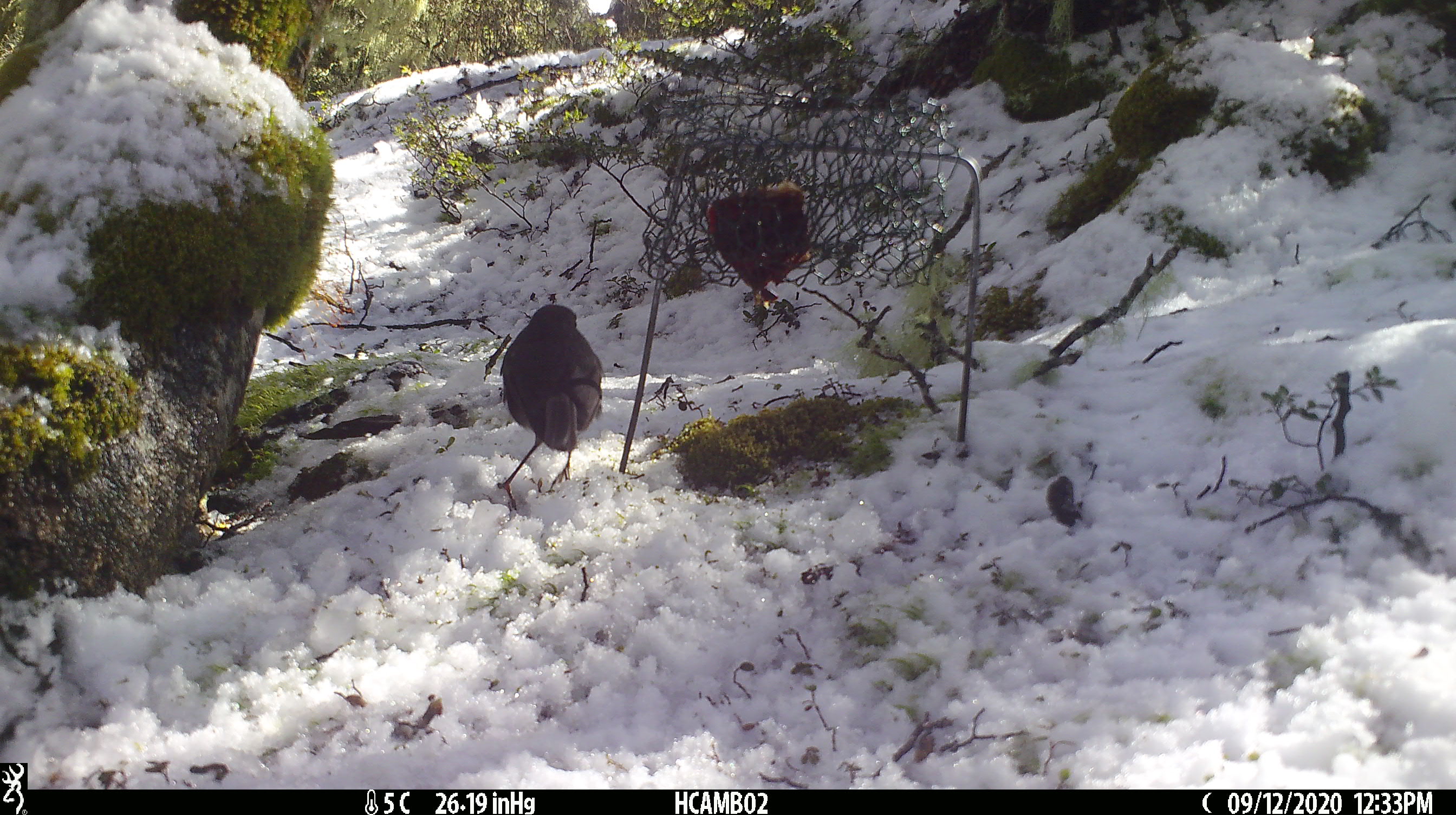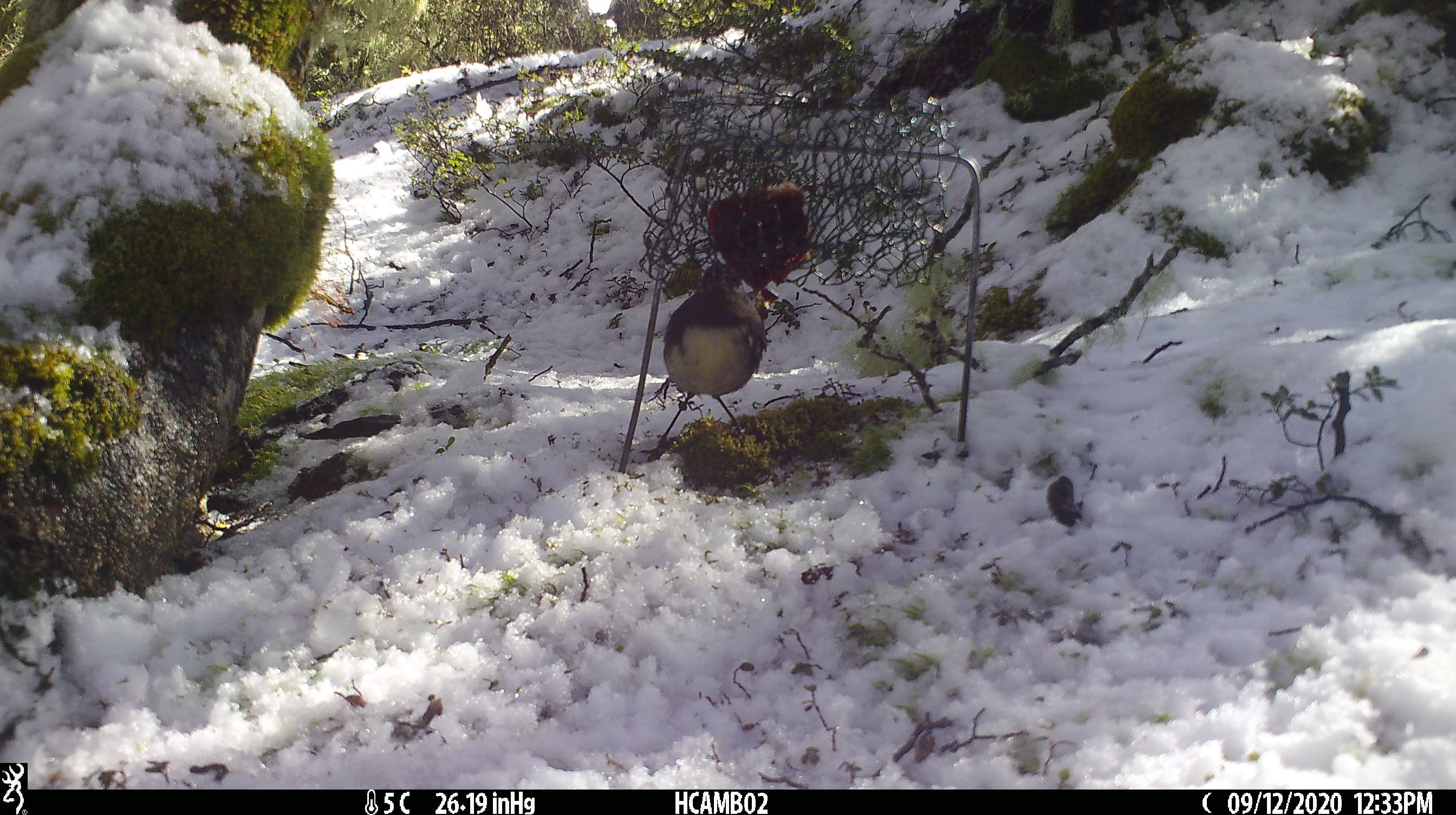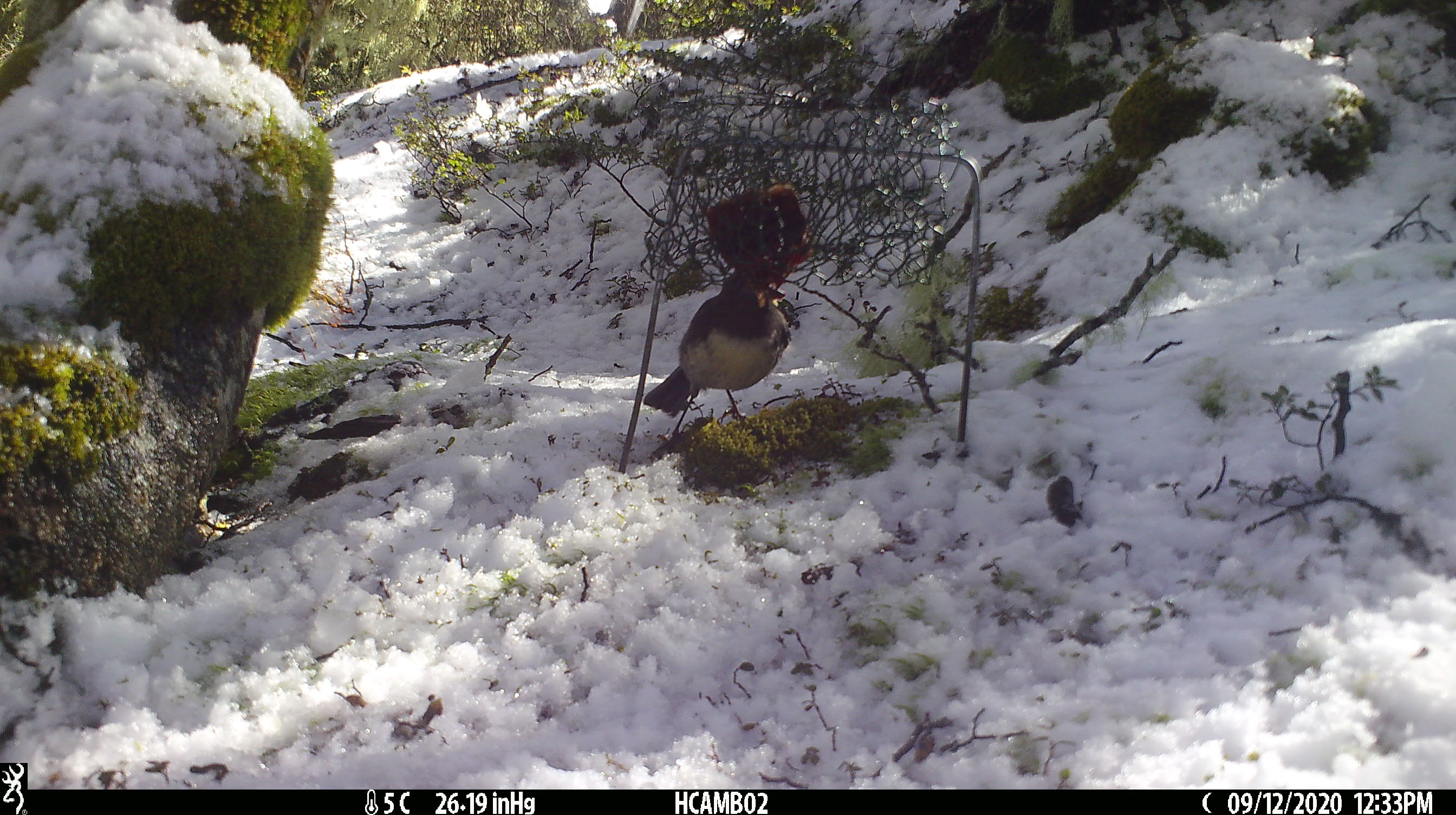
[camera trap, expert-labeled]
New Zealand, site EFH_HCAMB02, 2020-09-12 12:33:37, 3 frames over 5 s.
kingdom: Animalia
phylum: Chordata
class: Aves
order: Passeriformes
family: Petroicidae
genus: Petroica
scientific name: Petroica australis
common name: new zealand robin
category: robin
Robin (new zealand robin) (Petroica australis).